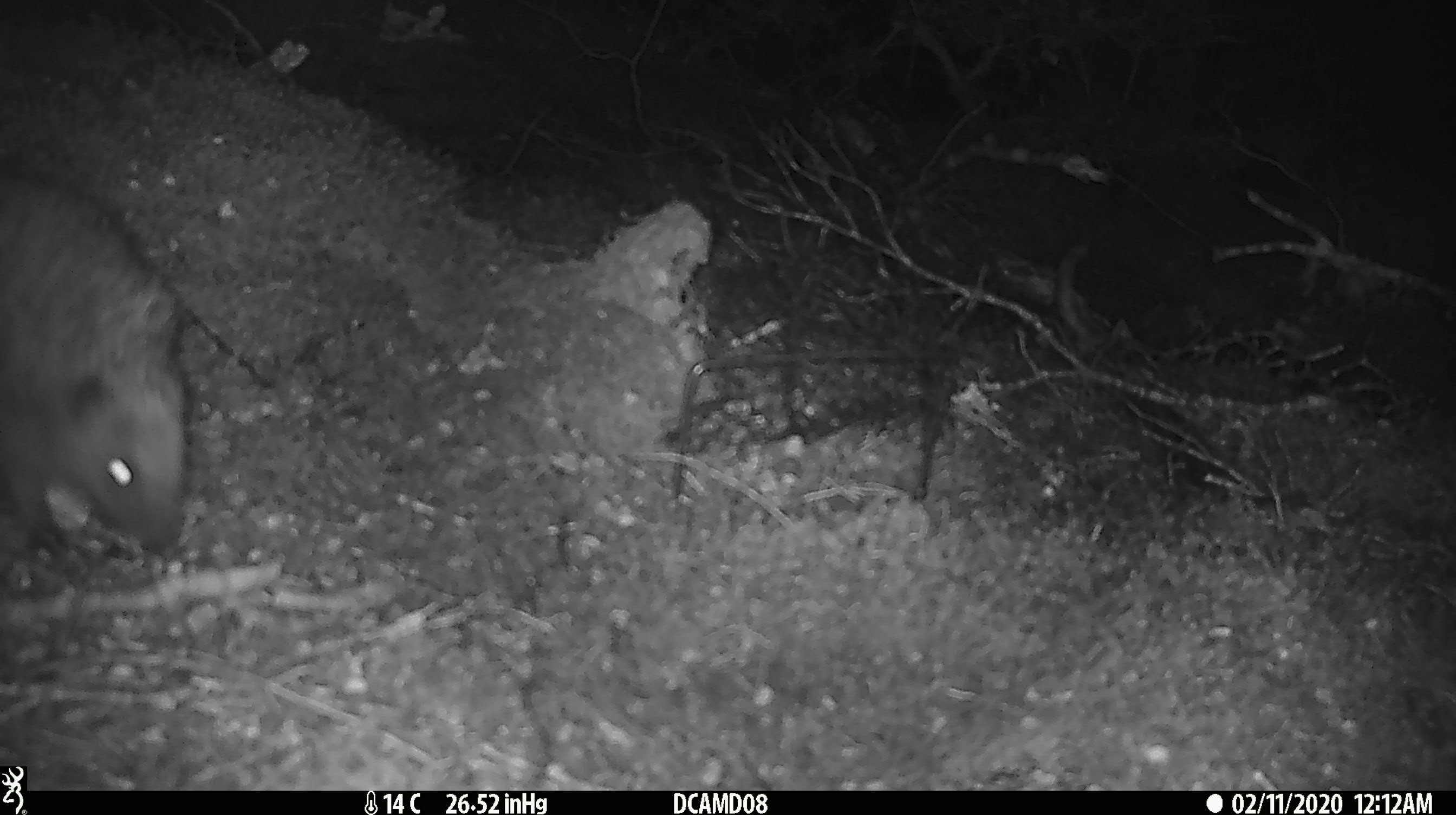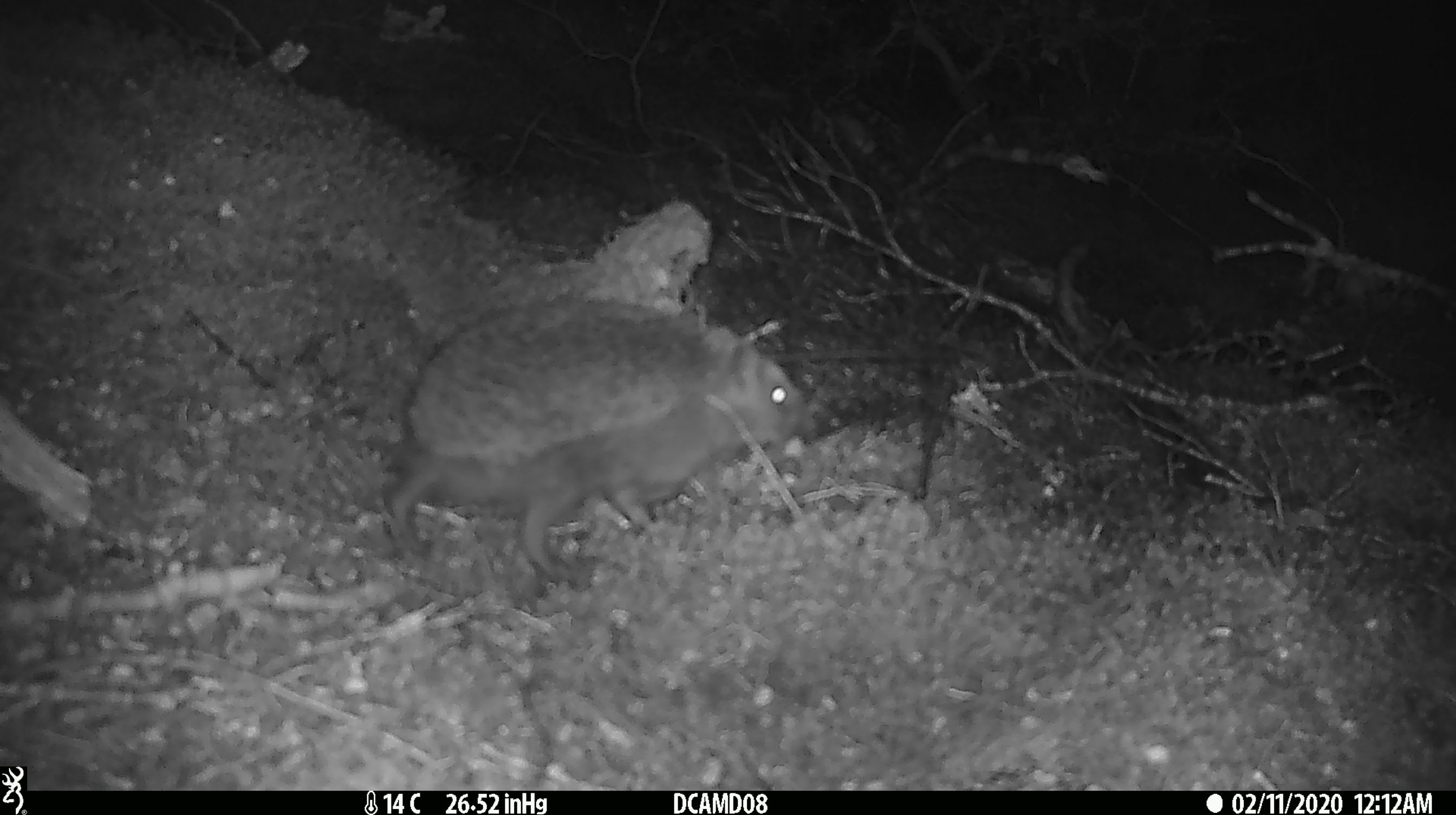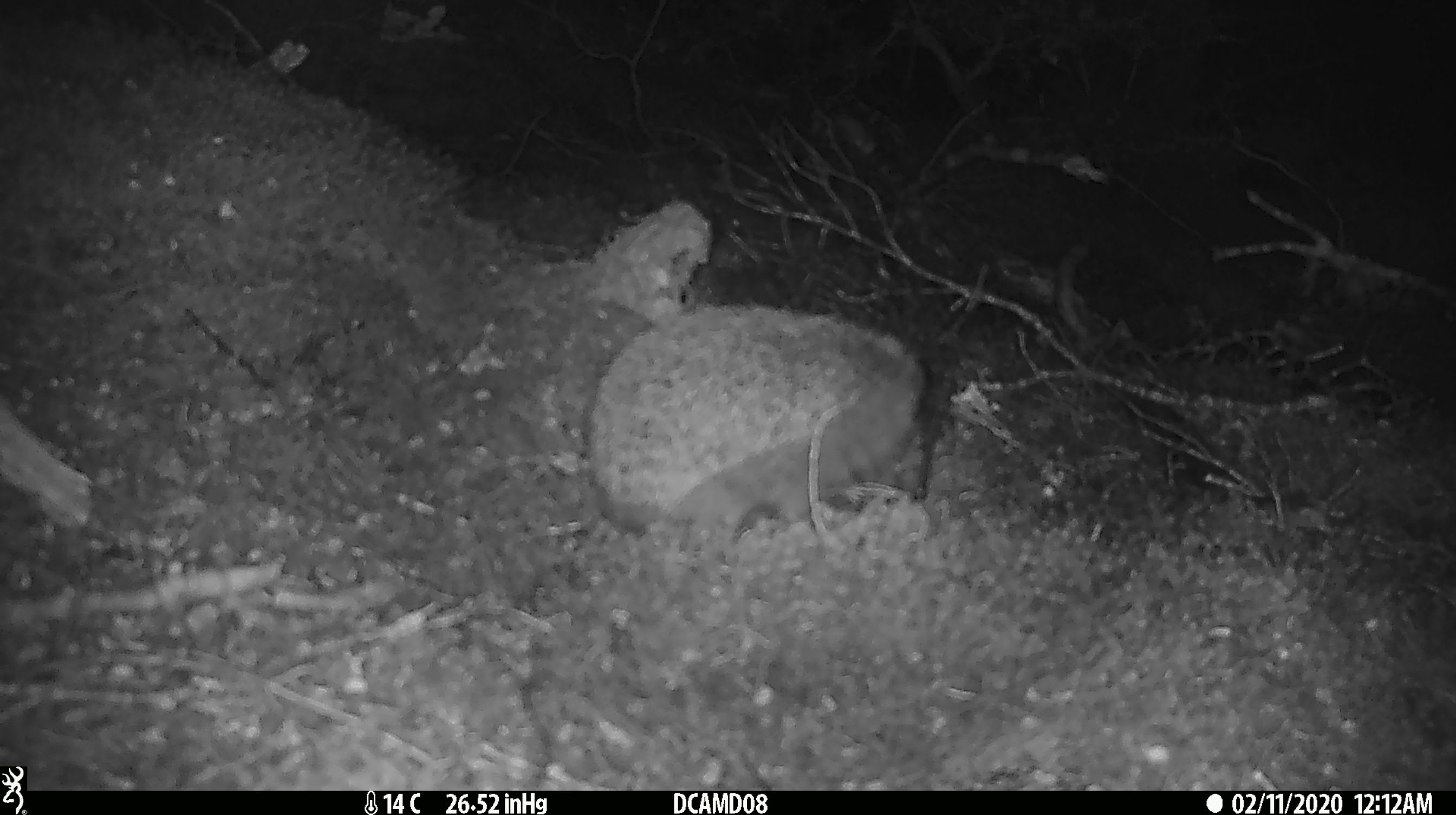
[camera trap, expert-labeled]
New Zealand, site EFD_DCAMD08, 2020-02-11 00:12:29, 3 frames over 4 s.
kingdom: Animalia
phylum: Chordata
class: Mammalia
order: Eulipotyphla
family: Erinaceidae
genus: Erinaceus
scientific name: Erinaceus europaeus europaeus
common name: european hedgehog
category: hedgehog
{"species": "hedgehog (european hedgehog) (Erinaceus europaeus europaeus)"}